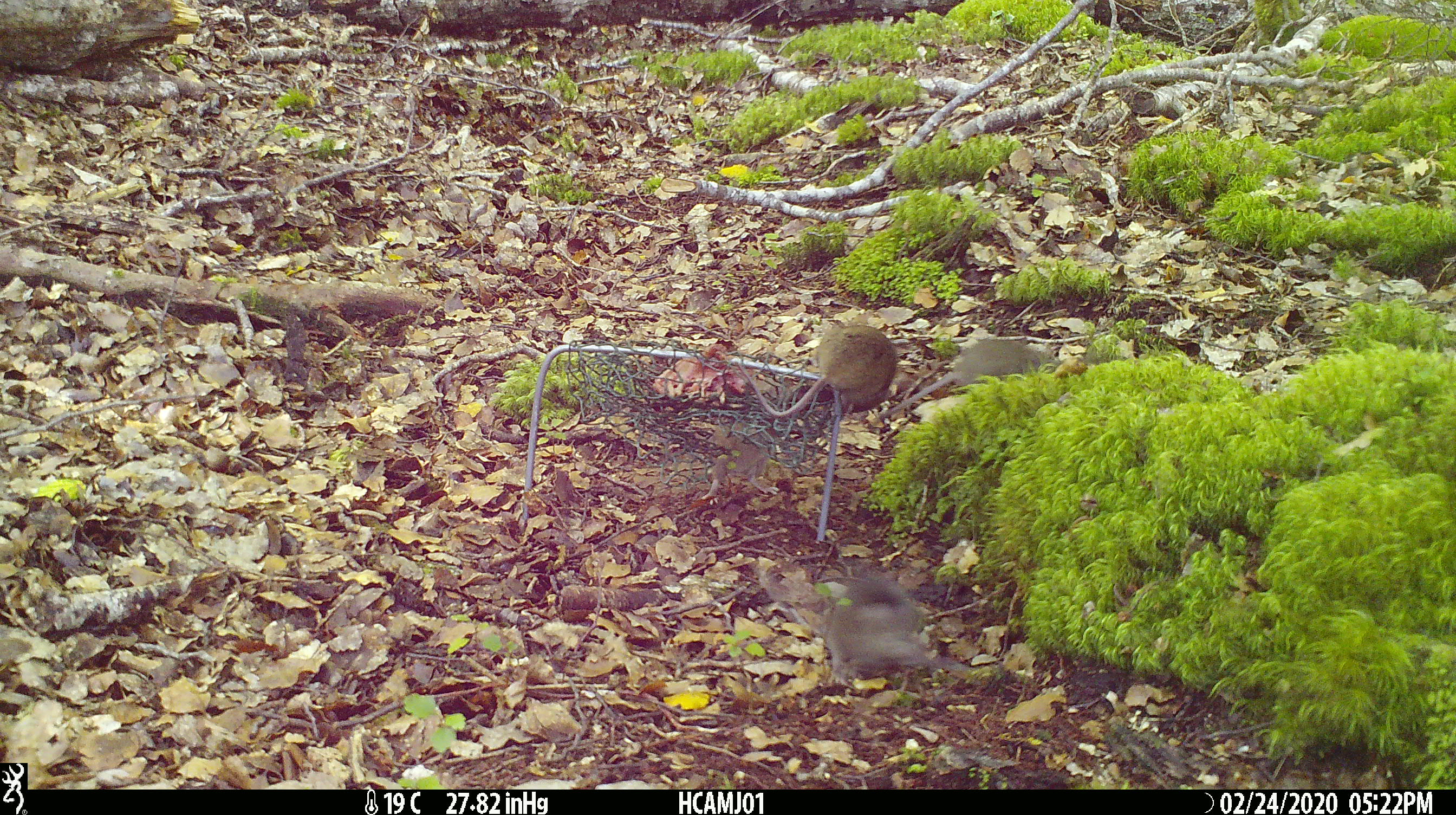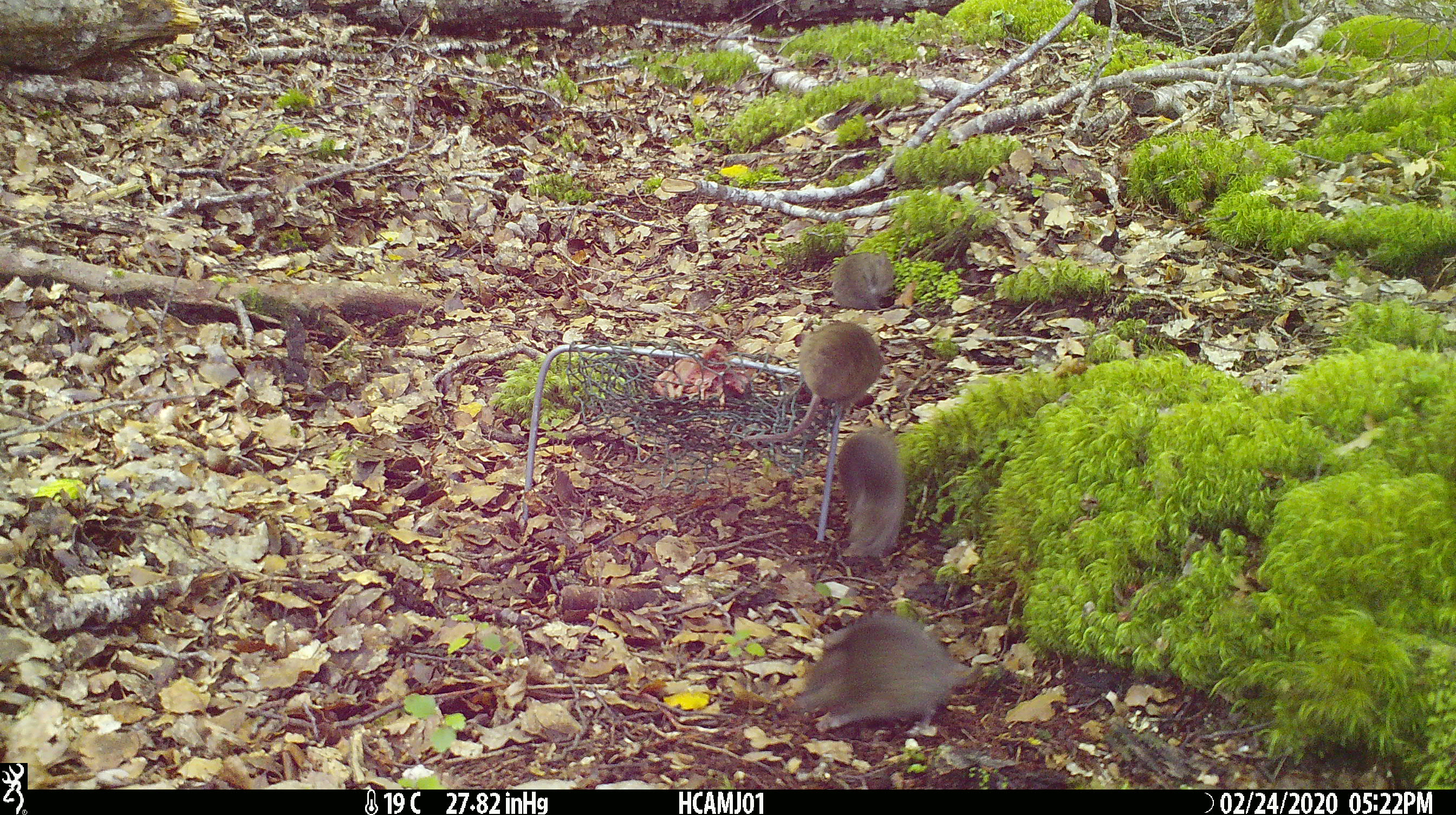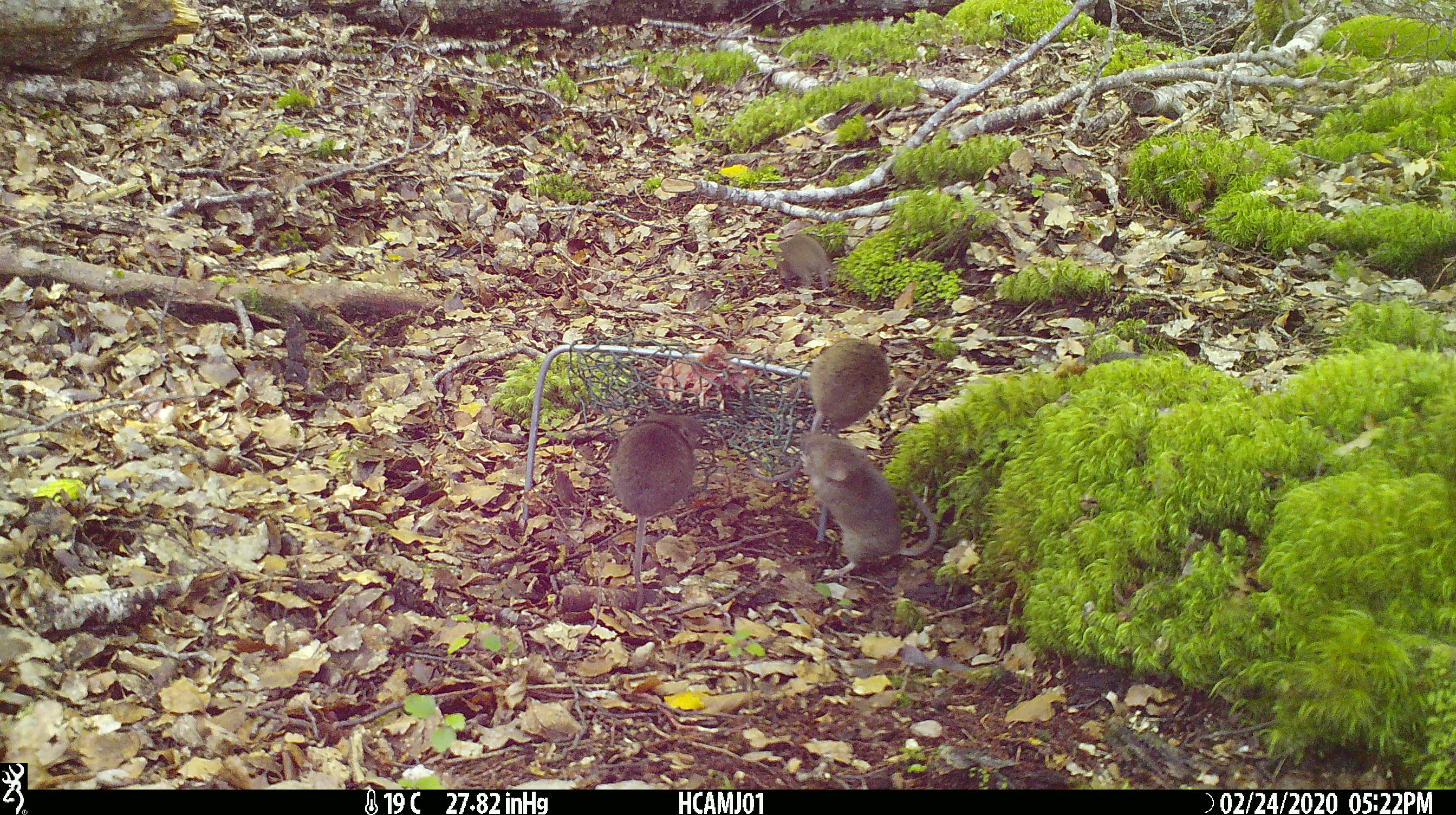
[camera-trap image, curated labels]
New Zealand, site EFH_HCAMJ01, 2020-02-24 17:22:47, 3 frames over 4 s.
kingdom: Animalia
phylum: Chordata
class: Mammalia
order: Rodentia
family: Muridae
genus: Mus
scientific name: Mus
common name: mouse